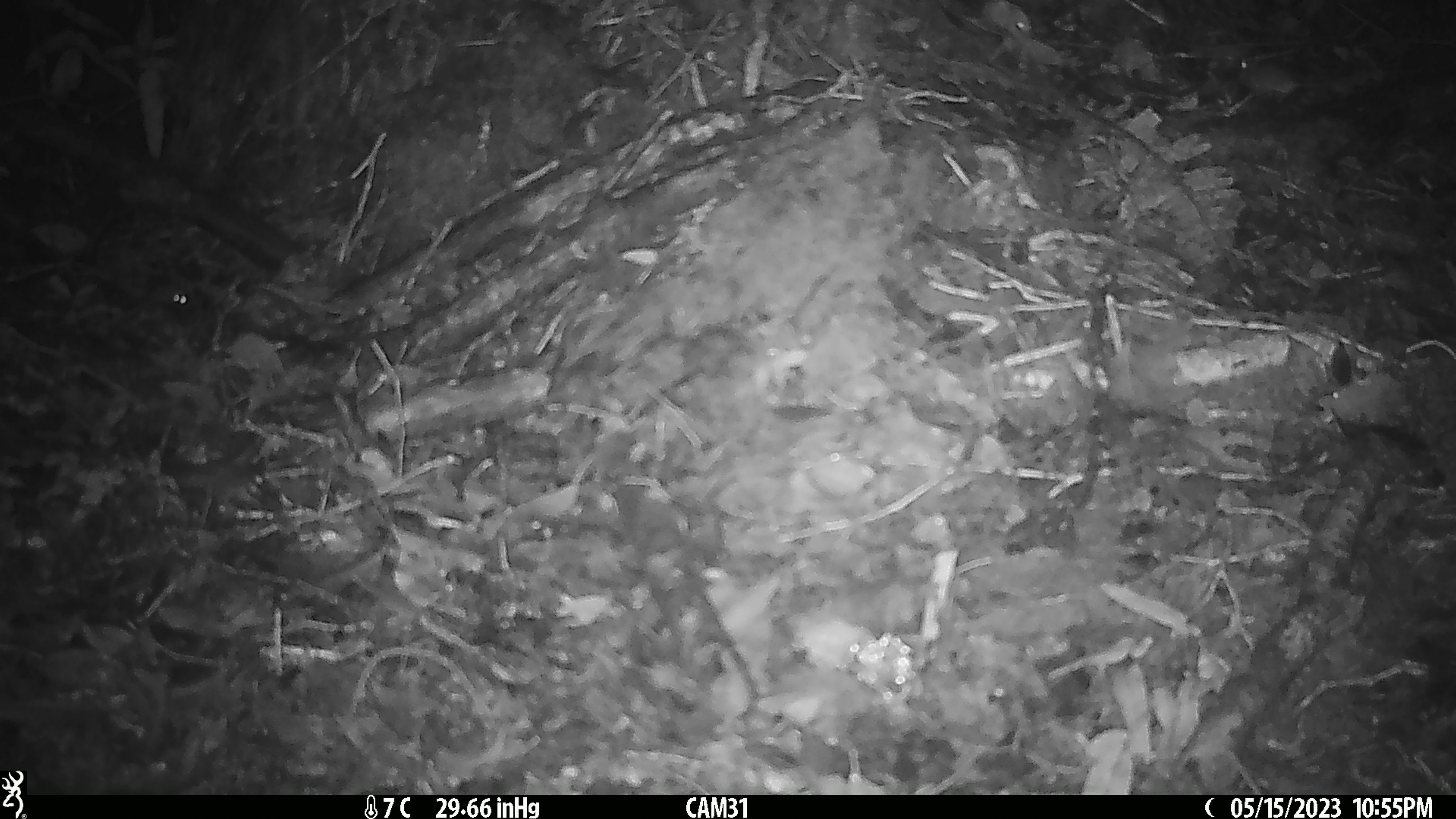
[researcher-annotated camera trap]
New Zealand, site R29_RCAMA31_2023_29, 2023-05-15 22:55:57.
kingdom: Animalia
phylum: Chordata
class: Mammalia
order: Rodentia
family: Muridae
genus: Mus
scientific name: Mus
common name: mouse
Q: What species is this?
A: Mouse (Mus).